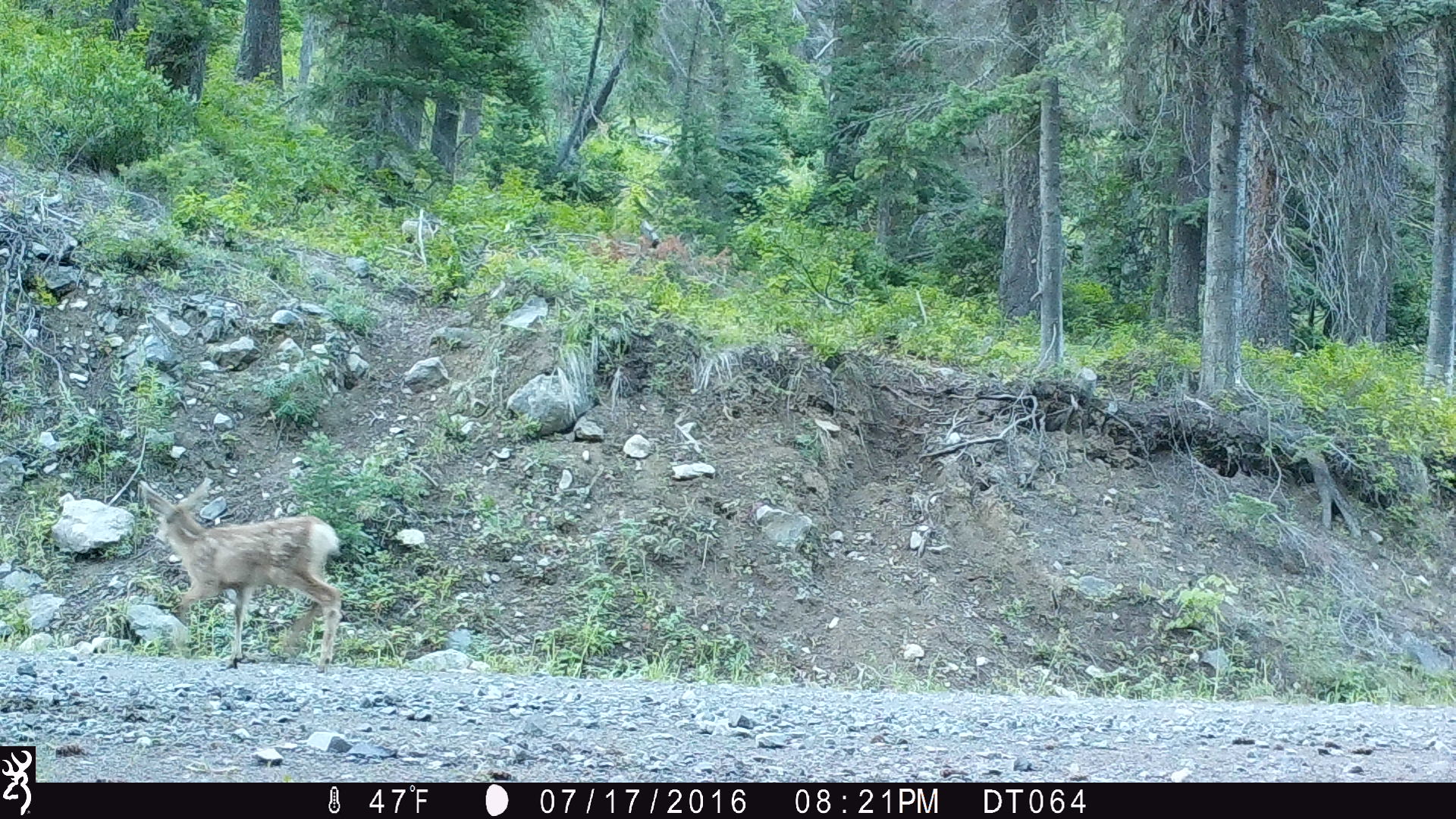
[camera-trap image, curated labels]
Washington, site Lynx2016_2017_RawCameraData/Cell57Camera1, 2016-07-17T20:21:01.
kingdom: Animalia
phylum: Chordata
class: Mammalia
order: Artiodactyla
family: Cervidae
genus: Odocoileus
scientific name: Odocoileus hemionus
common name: mule deer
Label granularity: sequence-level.